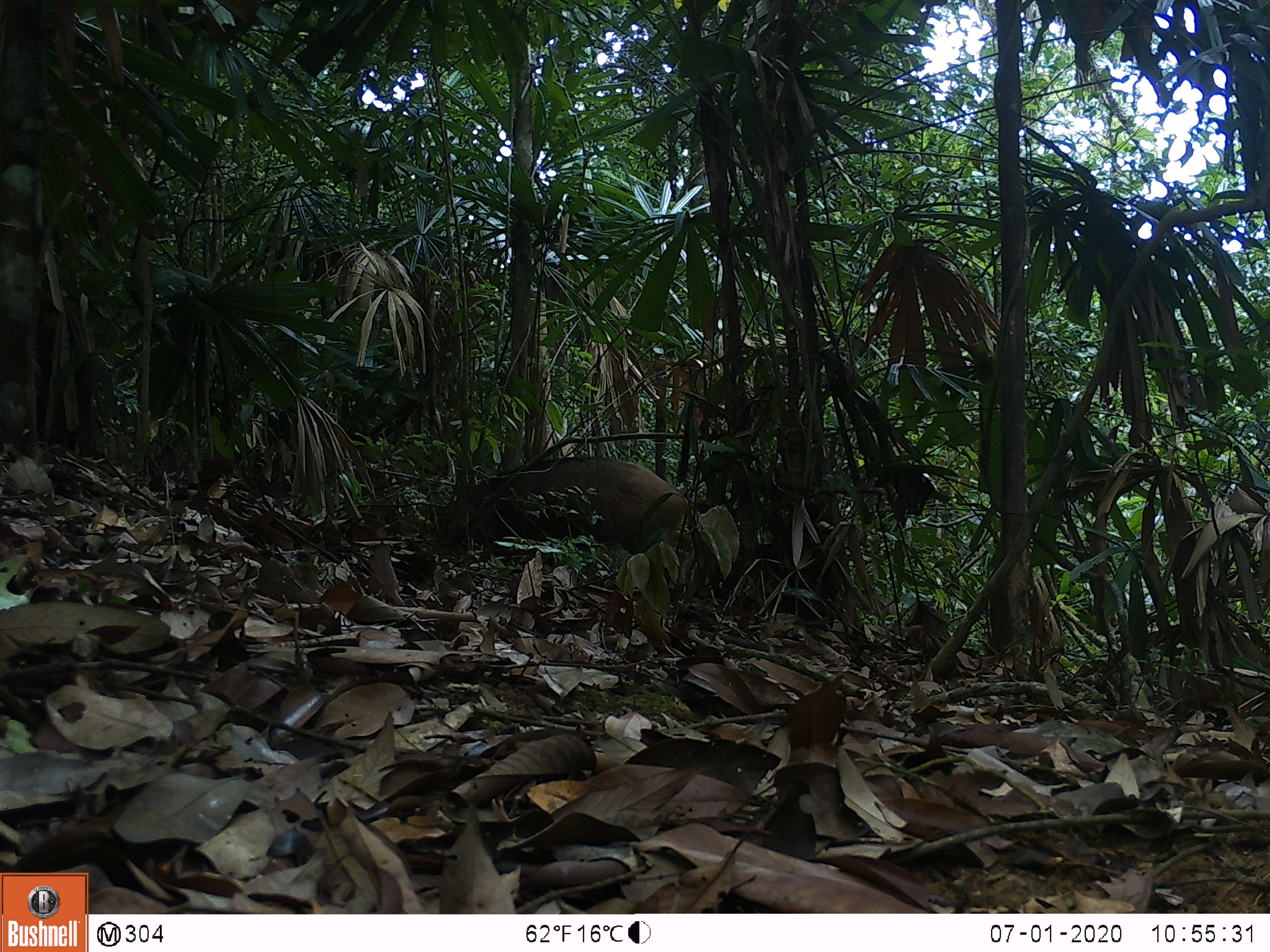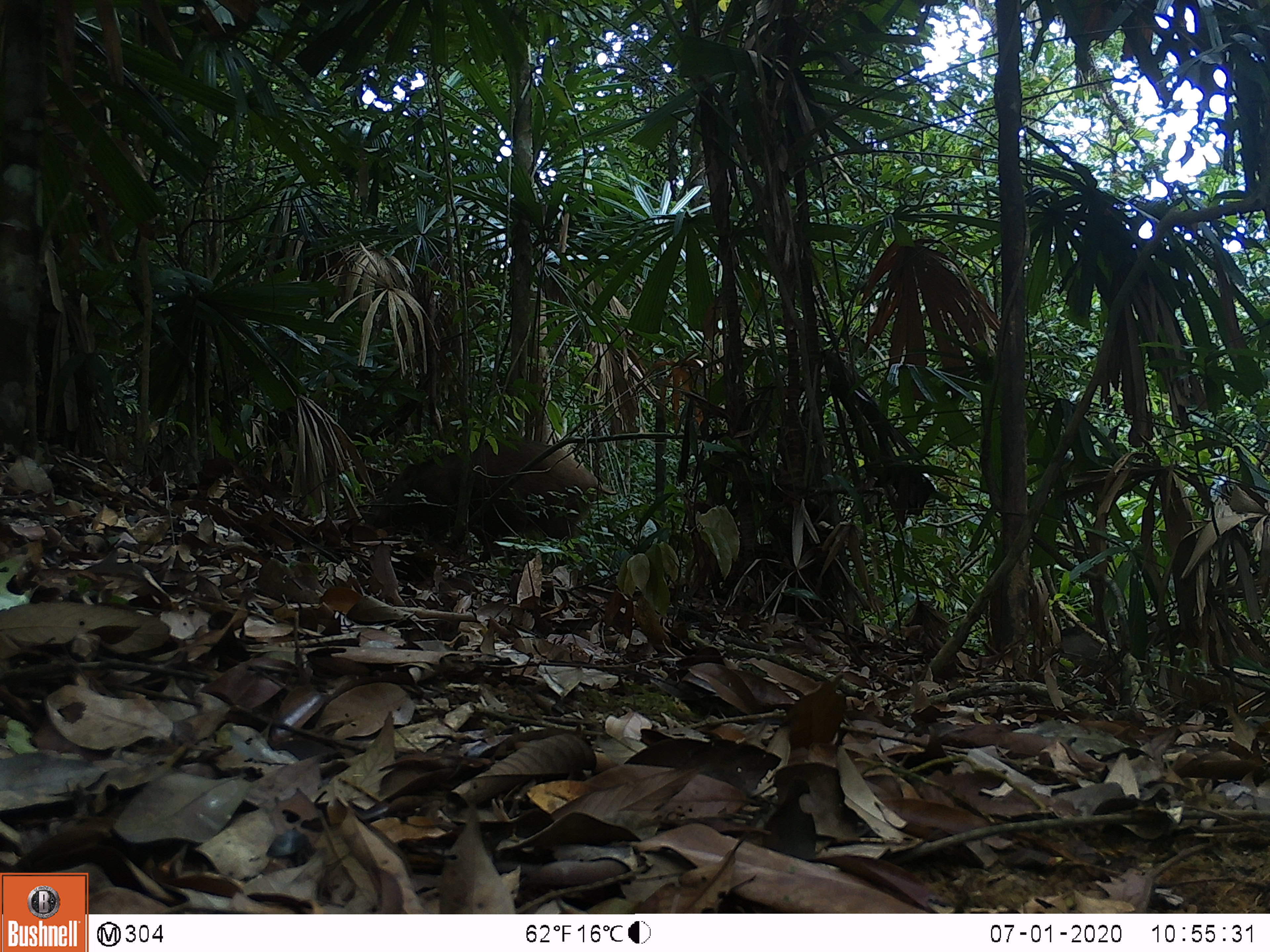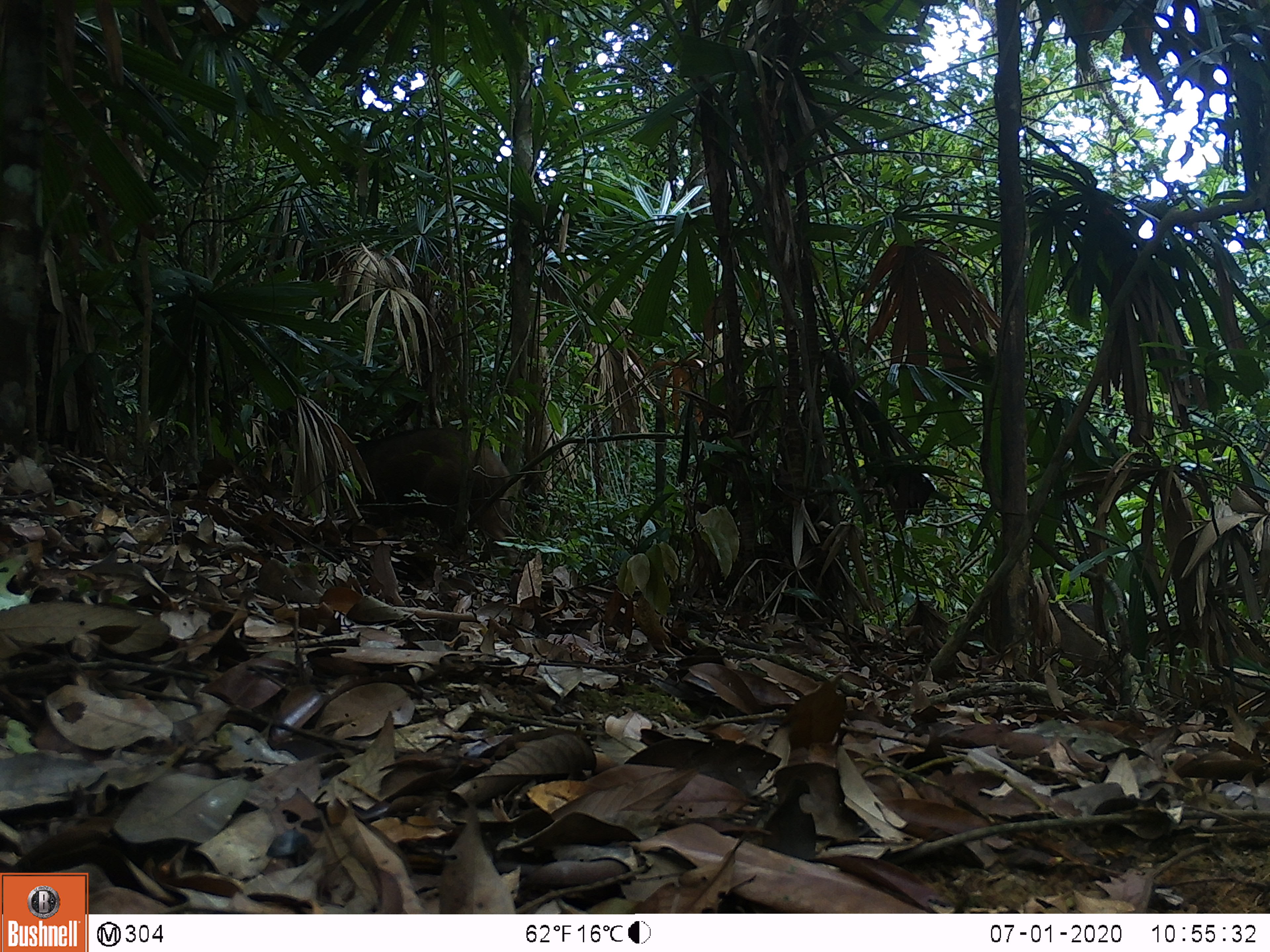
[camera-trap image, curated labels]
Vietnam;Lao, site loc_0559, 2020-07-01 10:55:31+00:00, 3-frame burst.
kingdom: Animalia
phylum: Chordata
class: Mammalia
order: Artiodactyla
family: Suidae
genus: Sus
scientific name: Sus scrofa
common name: eurasian wild pig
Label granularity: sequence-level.